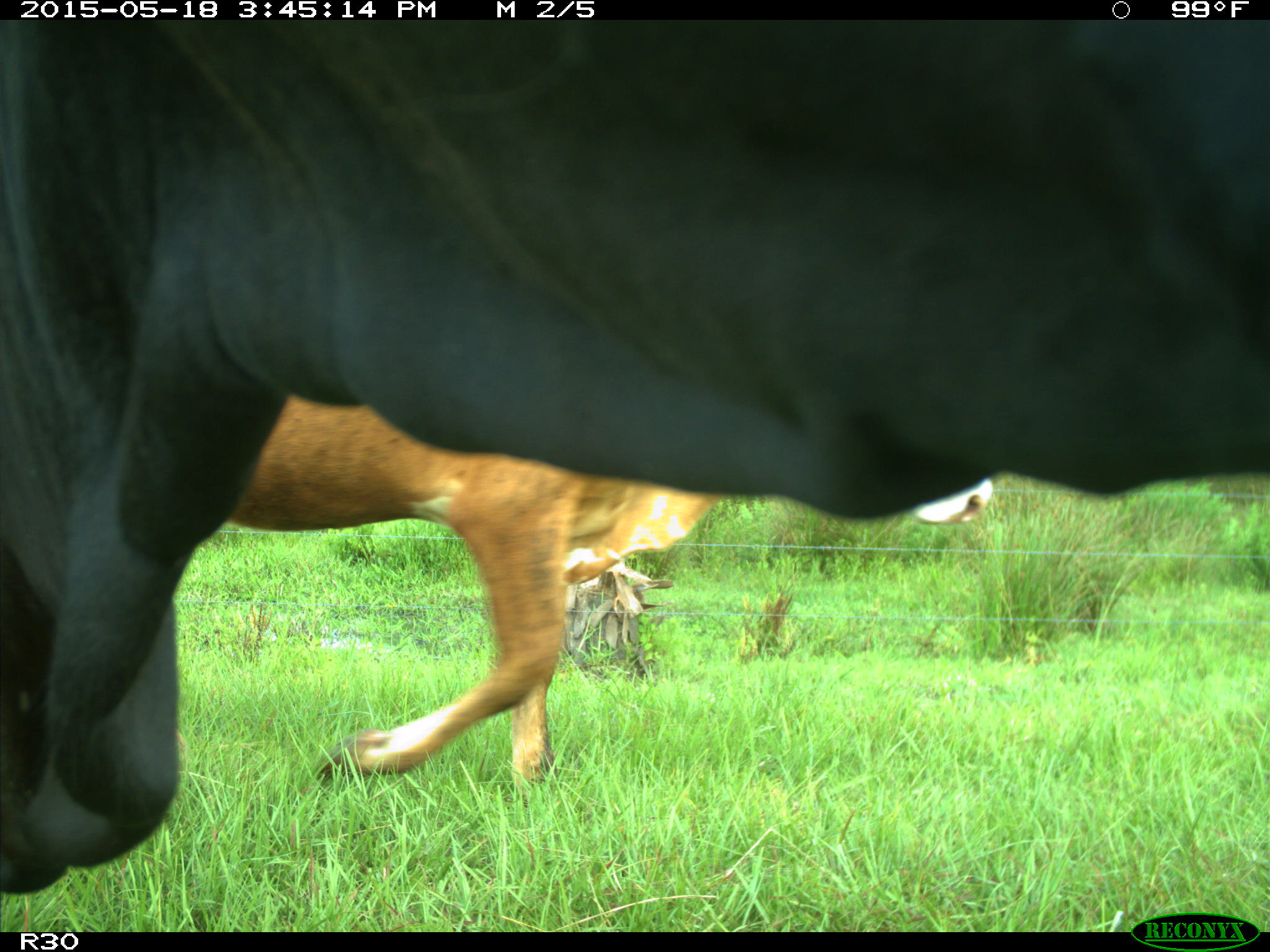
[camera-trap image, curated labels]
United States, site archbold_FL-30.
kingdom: Animalia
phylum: Chordata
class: Mammalia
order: Artiodactyla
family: Bovidae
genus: Bos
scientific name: Bos taurus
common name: domestic cow